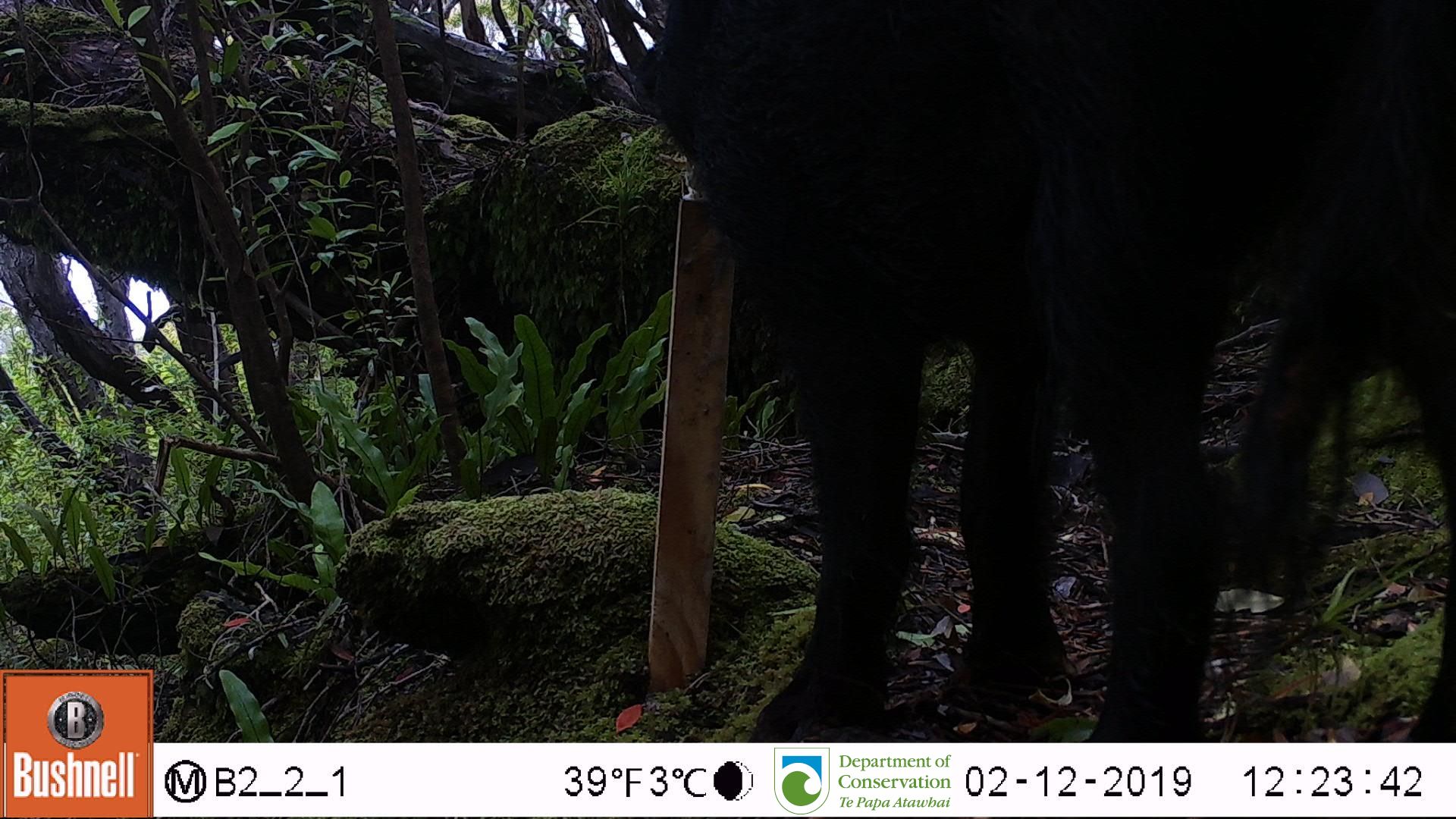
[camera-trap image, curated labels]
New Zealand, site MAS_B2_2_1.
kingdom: Animalia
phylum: Chordata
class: Mammalia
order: Artiodactyla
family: Suidae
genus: Sus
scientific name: Sus scrofa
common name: pig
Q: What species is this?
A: Pig (Sus scrofa).